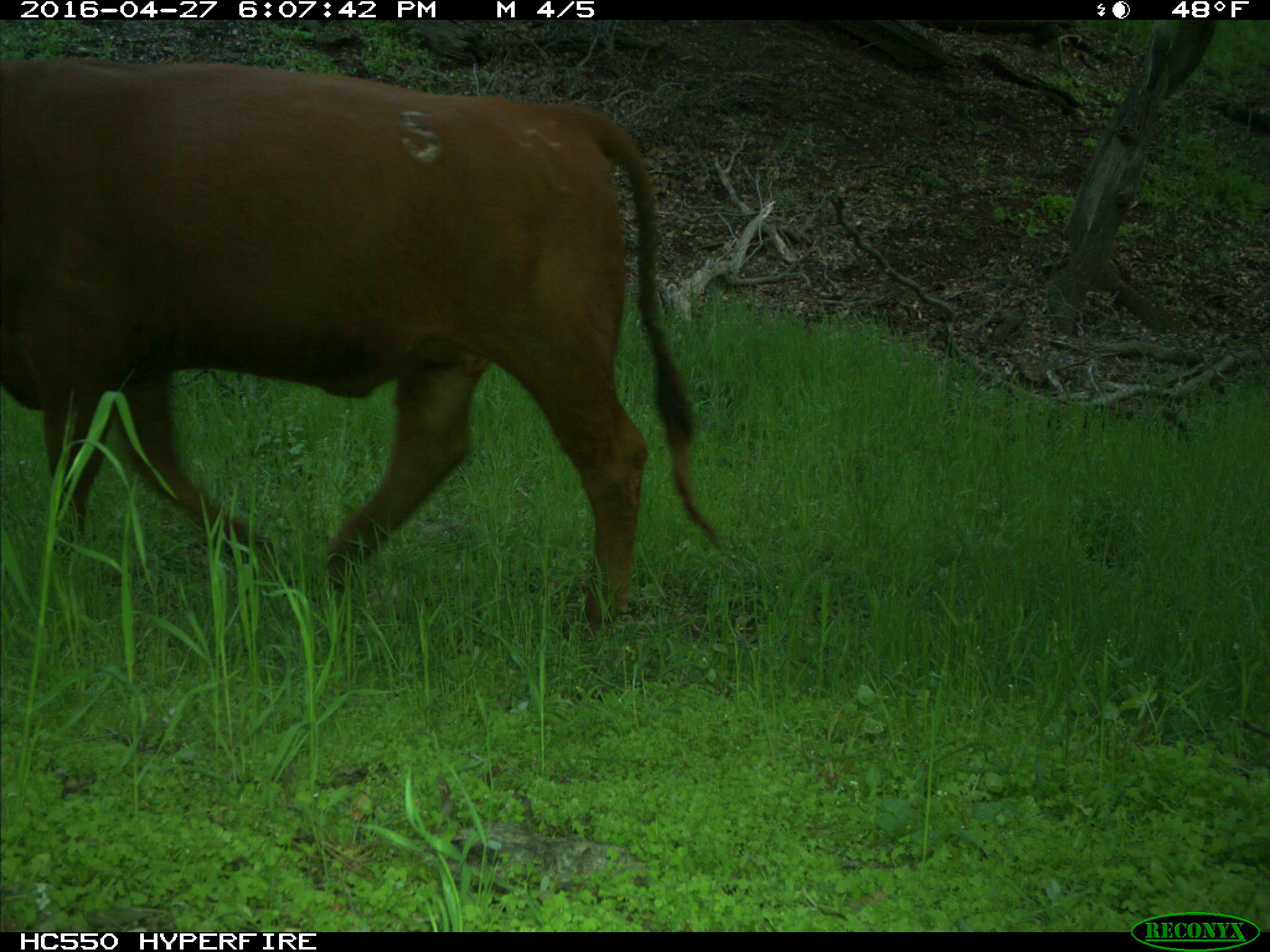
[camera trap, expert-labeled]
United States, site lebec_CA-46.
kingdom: Animalia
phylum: Chordata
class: Mammalia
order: Artiodactyla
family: Bovidae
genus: Bos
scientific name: Bos taurus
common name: domestic cow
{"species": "Bos taurus (domestic cow)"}